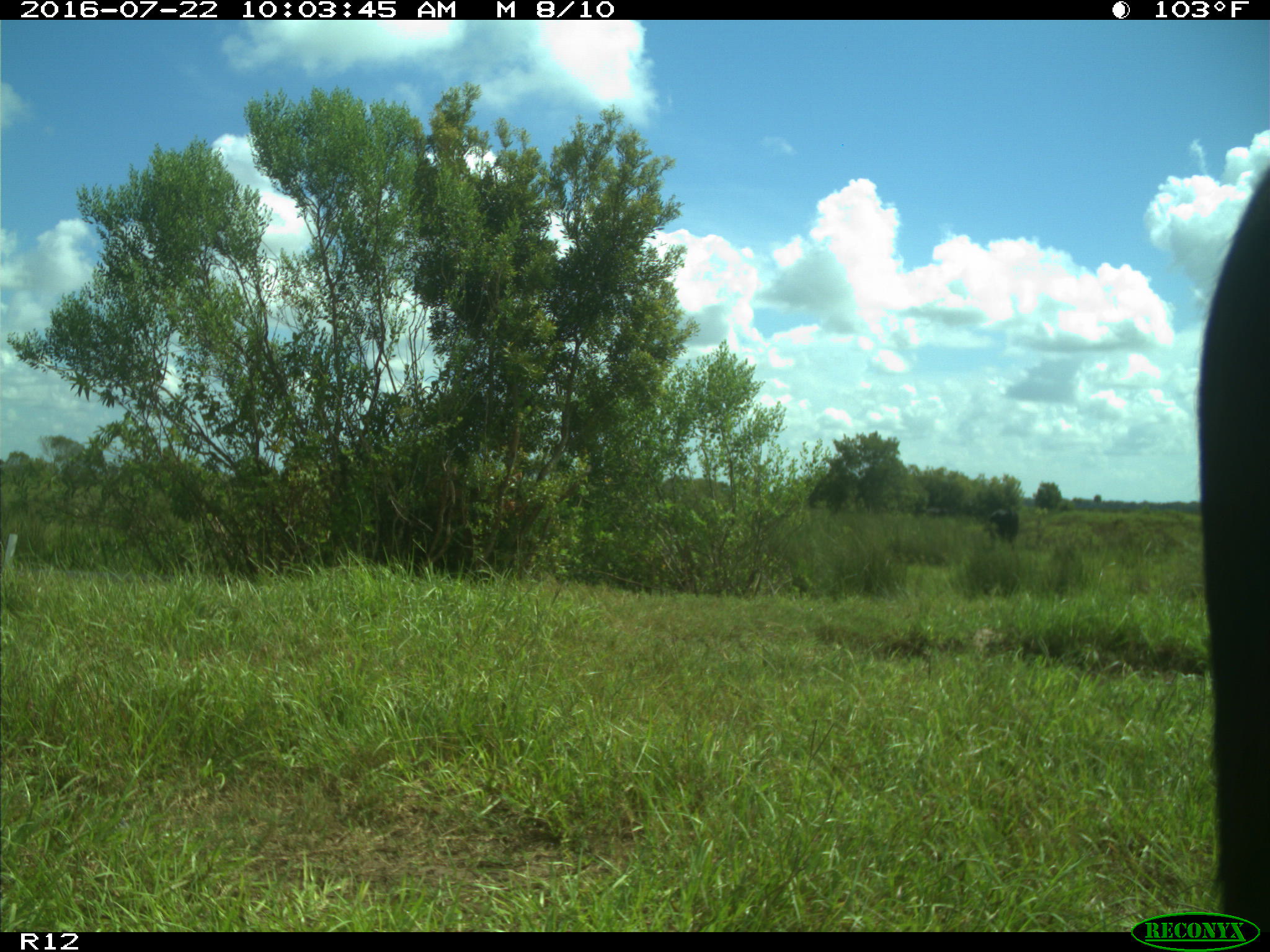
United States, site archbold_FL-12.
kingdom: Animalia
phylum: Chordata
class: Mammalia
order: Artiodactyla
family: Bovidae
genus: Bos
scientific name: Bos taurus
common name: domestic cow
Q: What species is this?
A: Bos taurus (domestic cow).